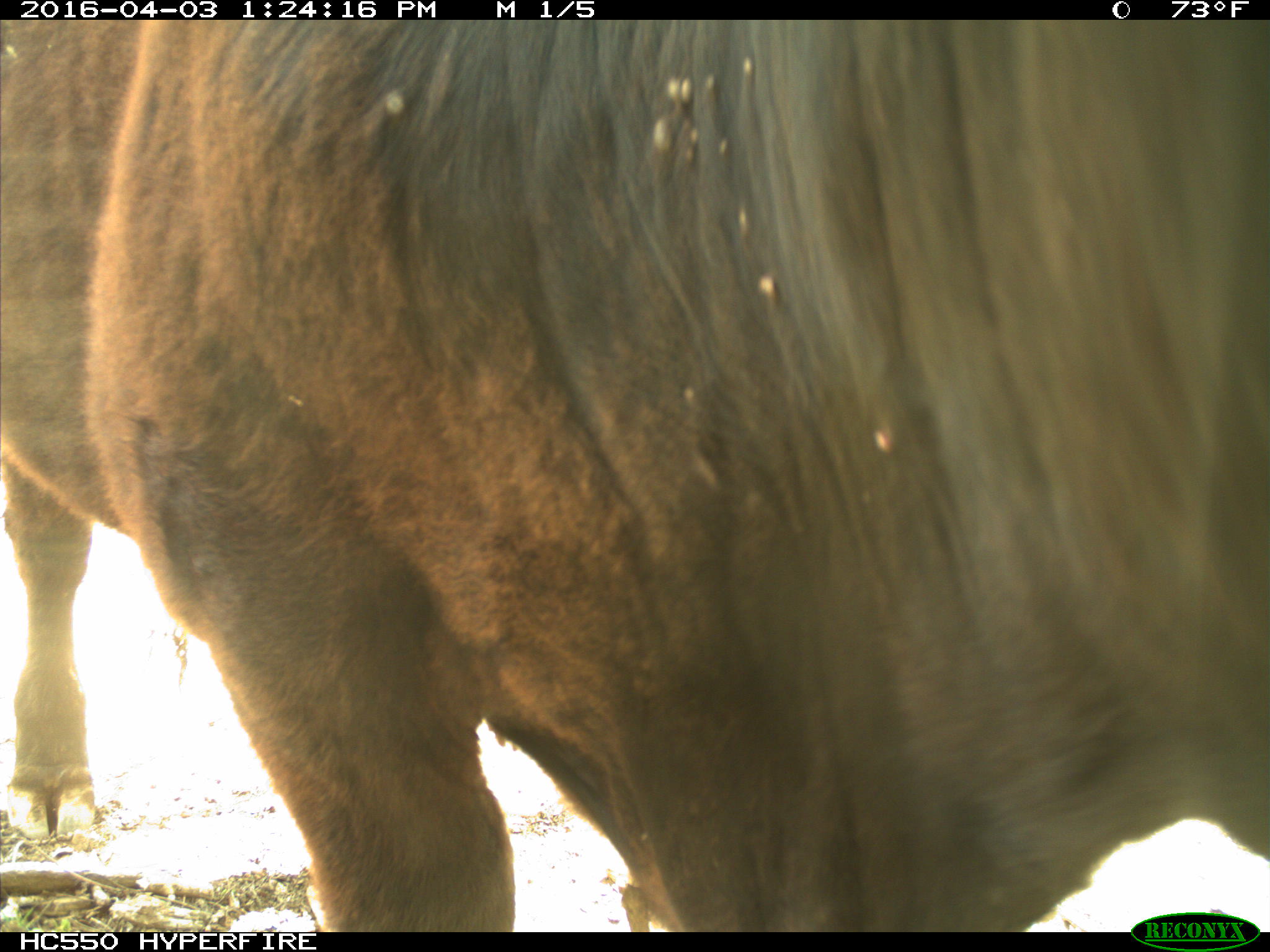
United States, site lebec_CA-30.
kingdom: Animalia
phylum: Chordata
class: Mammalia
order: Artiodactyla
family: Bovidae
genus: Bos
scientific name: Bos taurus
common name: domestic cow